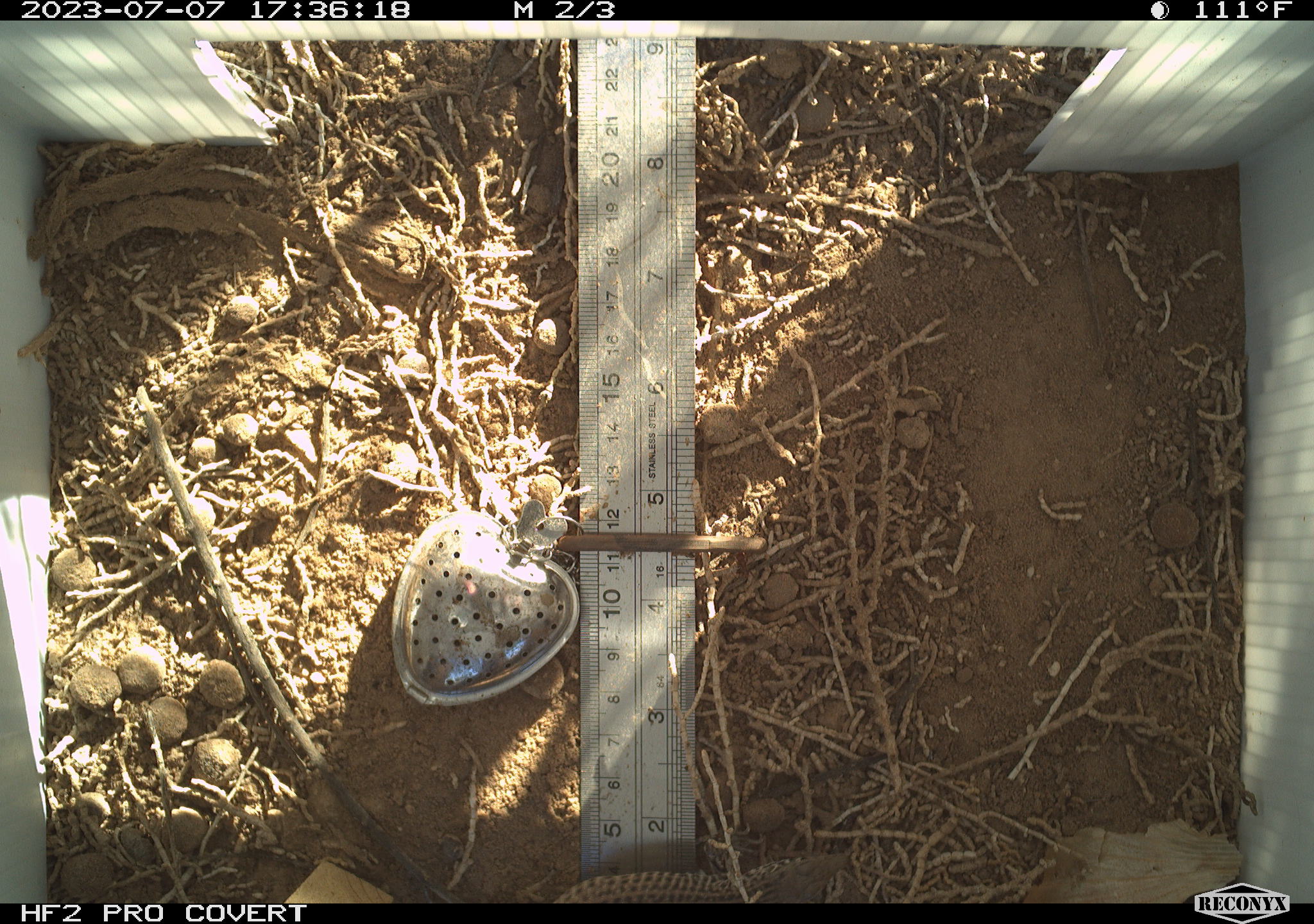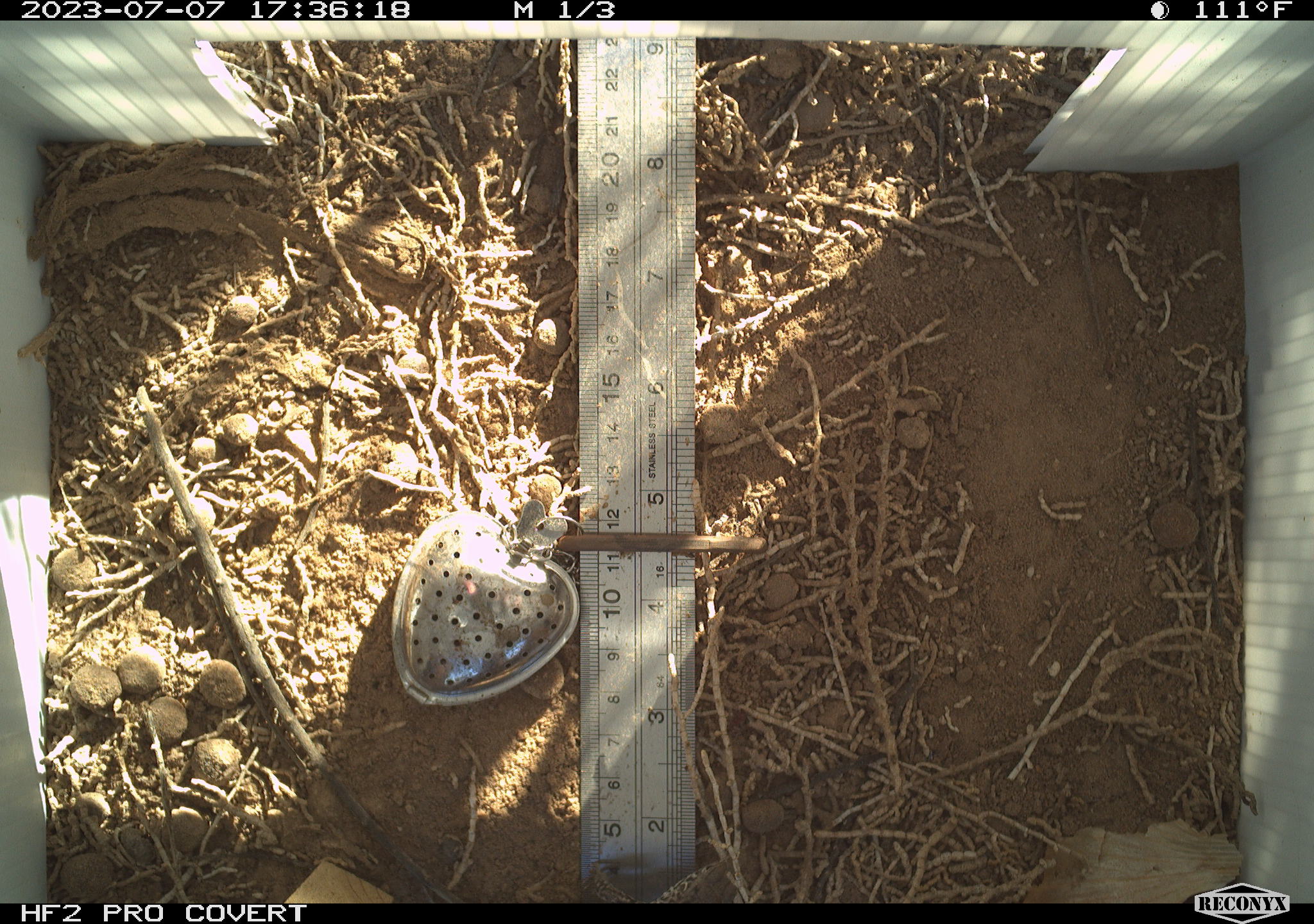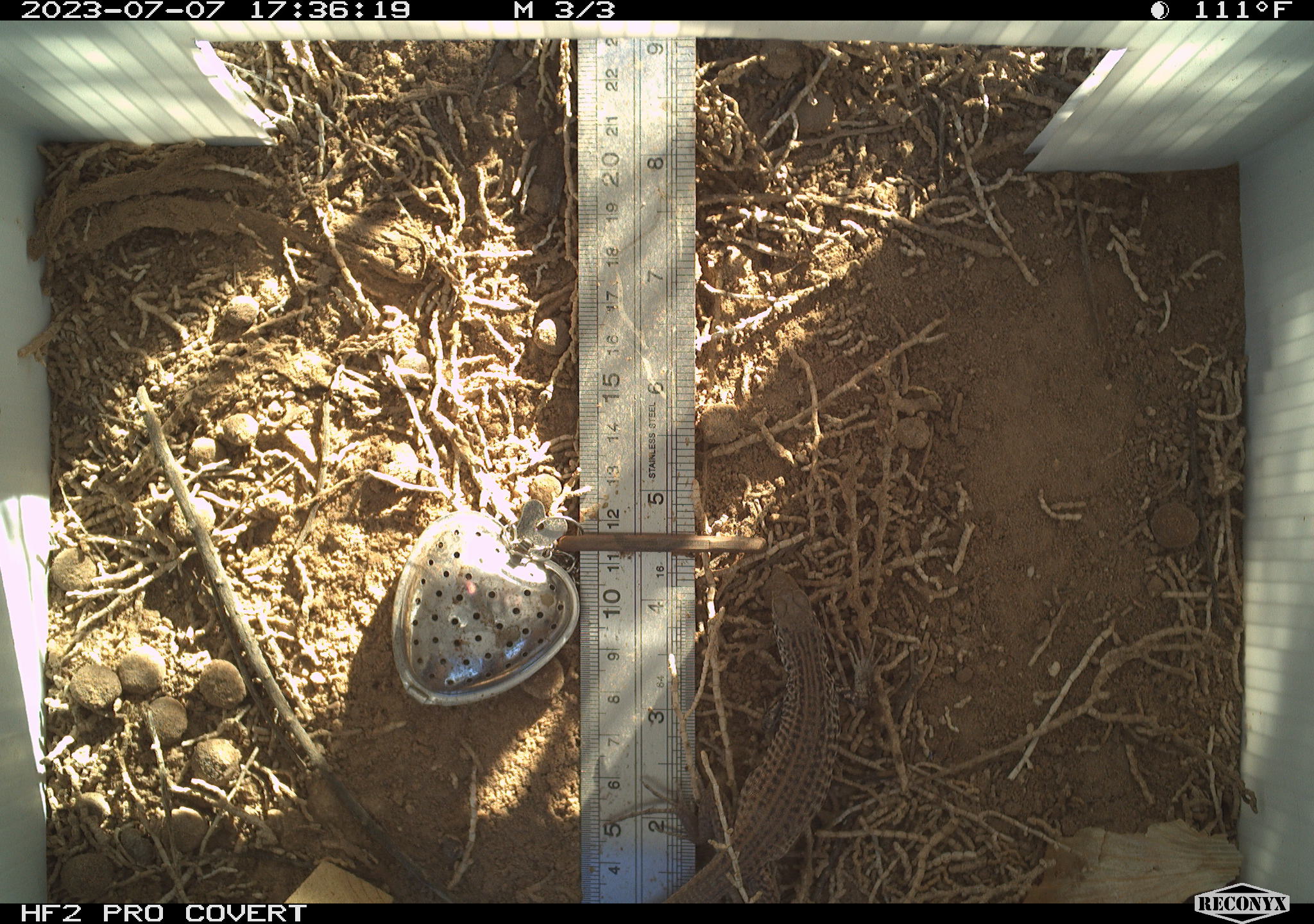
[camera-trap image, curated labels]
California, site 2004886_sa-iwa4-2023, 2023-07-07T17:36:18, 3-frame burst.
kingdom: Animalia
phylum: Chordata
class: Reptilia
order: Squamata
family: Teiidae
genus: Aspidoscelis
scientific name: Aspidoscelis tigris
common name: western whiptail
Western whiptail (Aspidoscelis tigris).